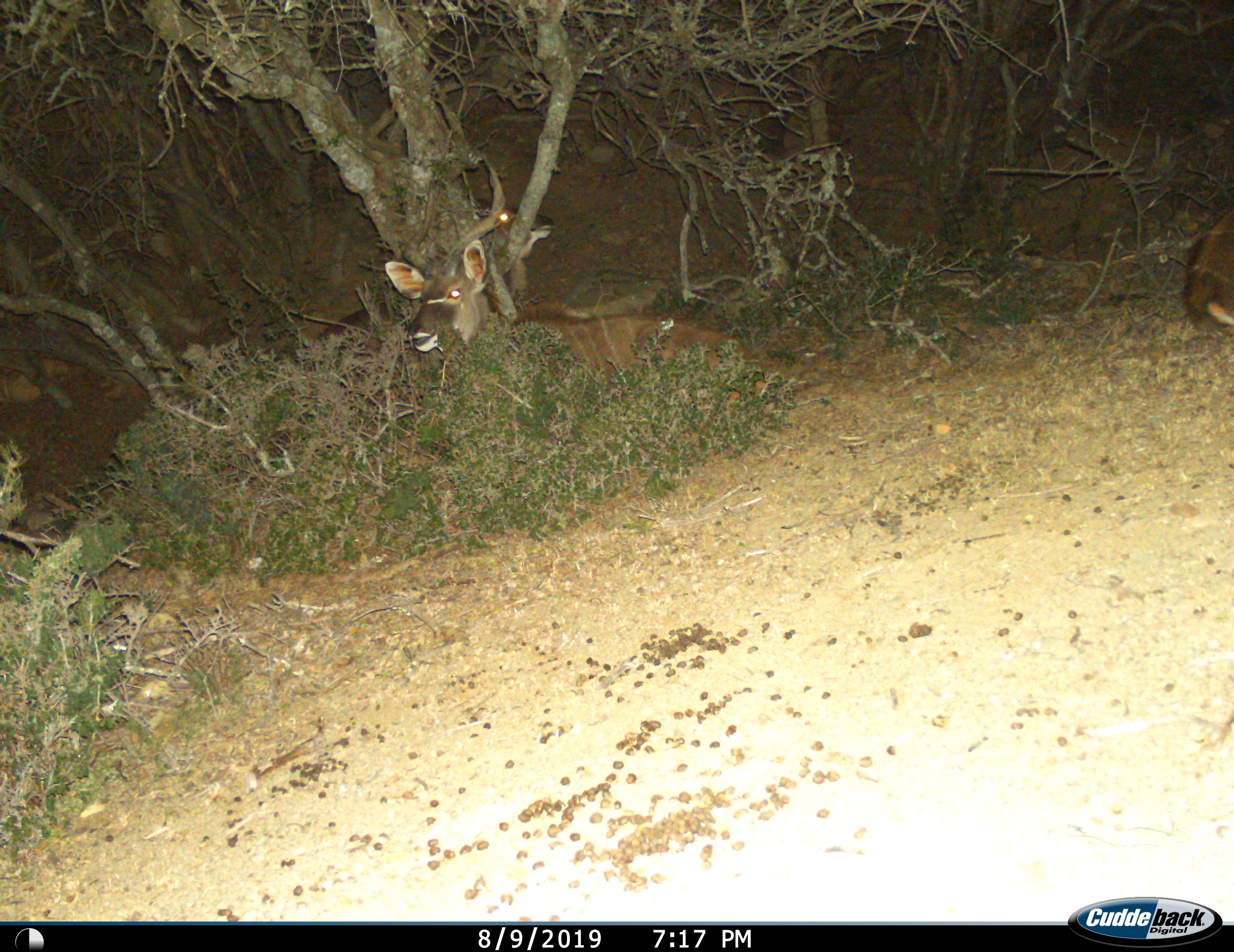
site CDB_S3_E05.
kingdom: Animalia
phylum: Chordata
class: Mammalia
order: Artiodactyla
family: Bovidae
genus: Tragelaphus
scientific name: Tragelaphus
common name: kudu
Kudu (Tragelaphus), count 3. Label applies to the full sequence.